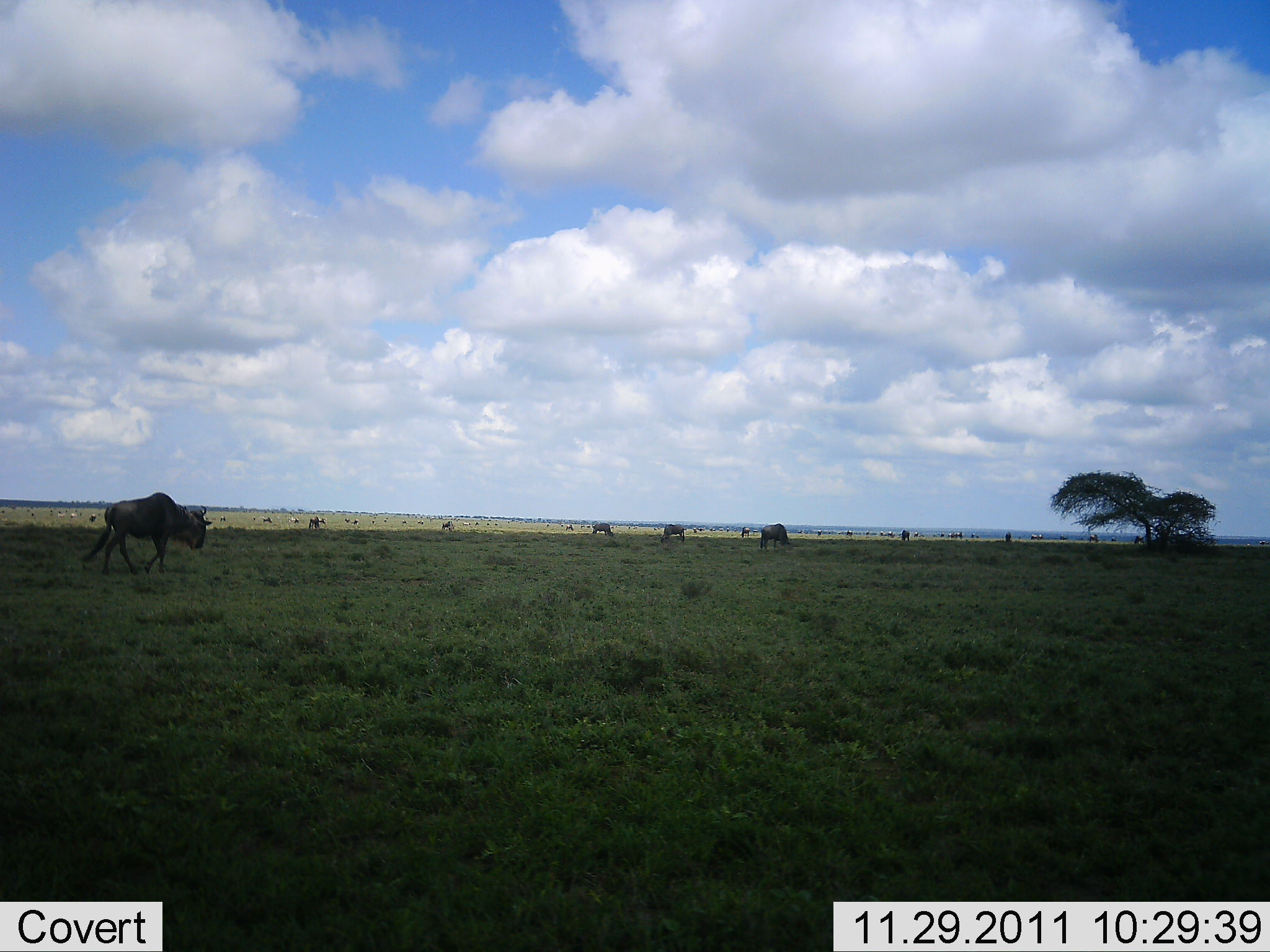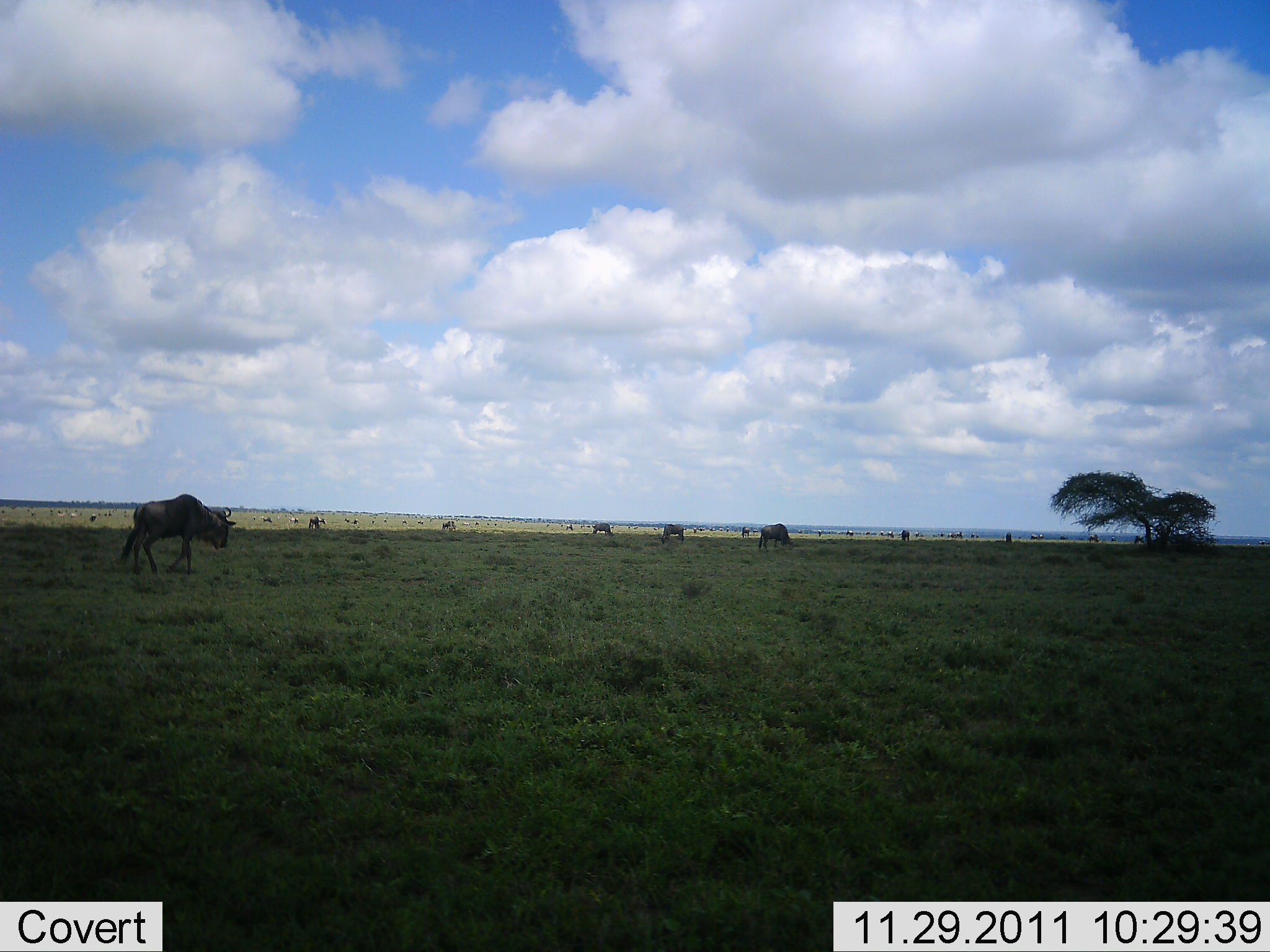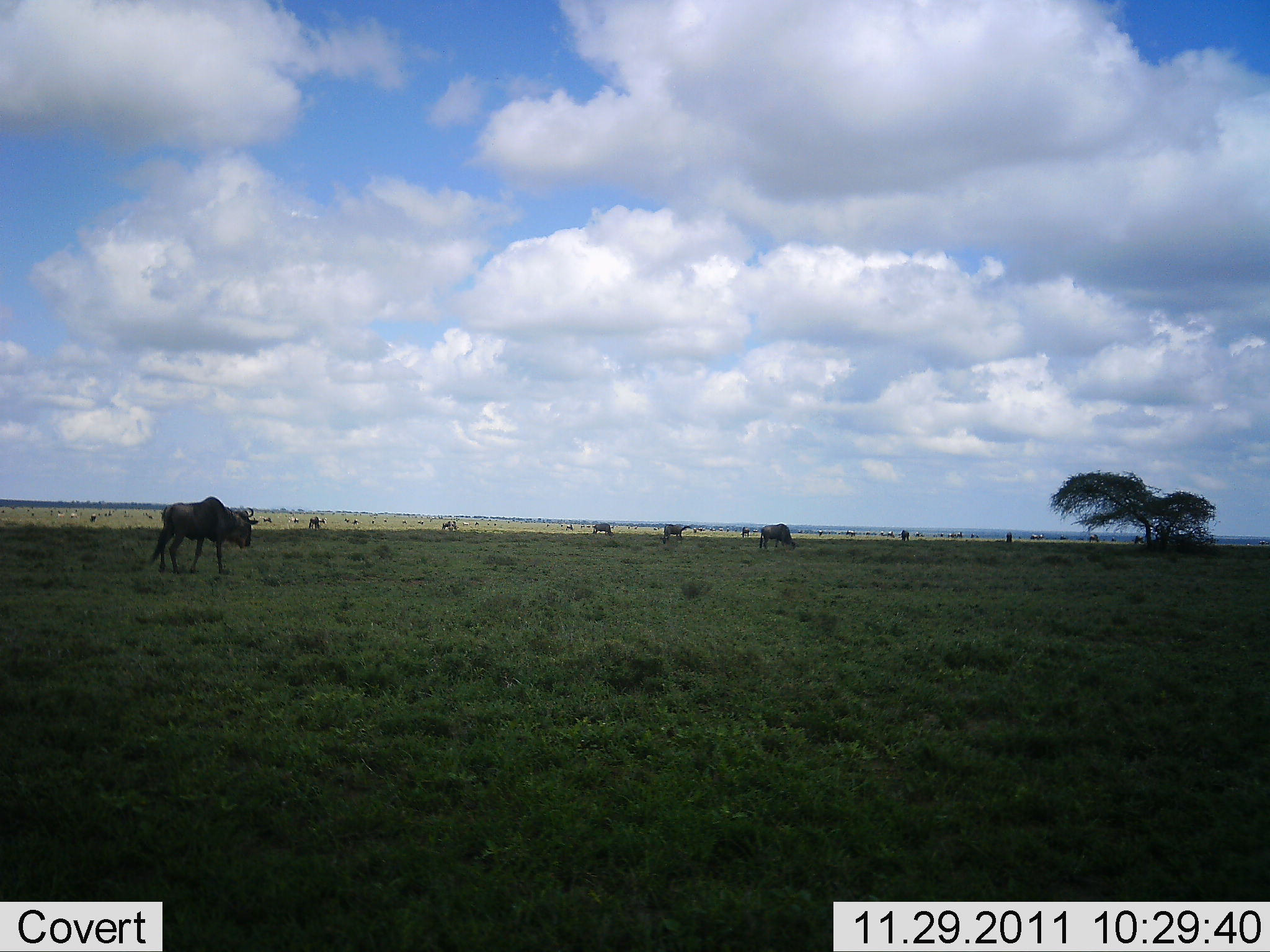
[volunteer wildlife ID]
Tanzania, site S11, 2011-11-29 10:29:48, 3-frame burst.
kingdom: Animalia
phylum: Chordata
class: Mammalia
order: Artiodactyla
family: Bovidae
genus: Connochaetes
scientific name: Connochaetes taurinus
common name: blue wildebeest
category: wildebeest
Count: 9.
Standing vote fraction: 40%.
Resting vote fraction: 0%.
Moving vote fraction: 80%.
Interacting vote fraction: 0%.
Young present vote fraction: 0%.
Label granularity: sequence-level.